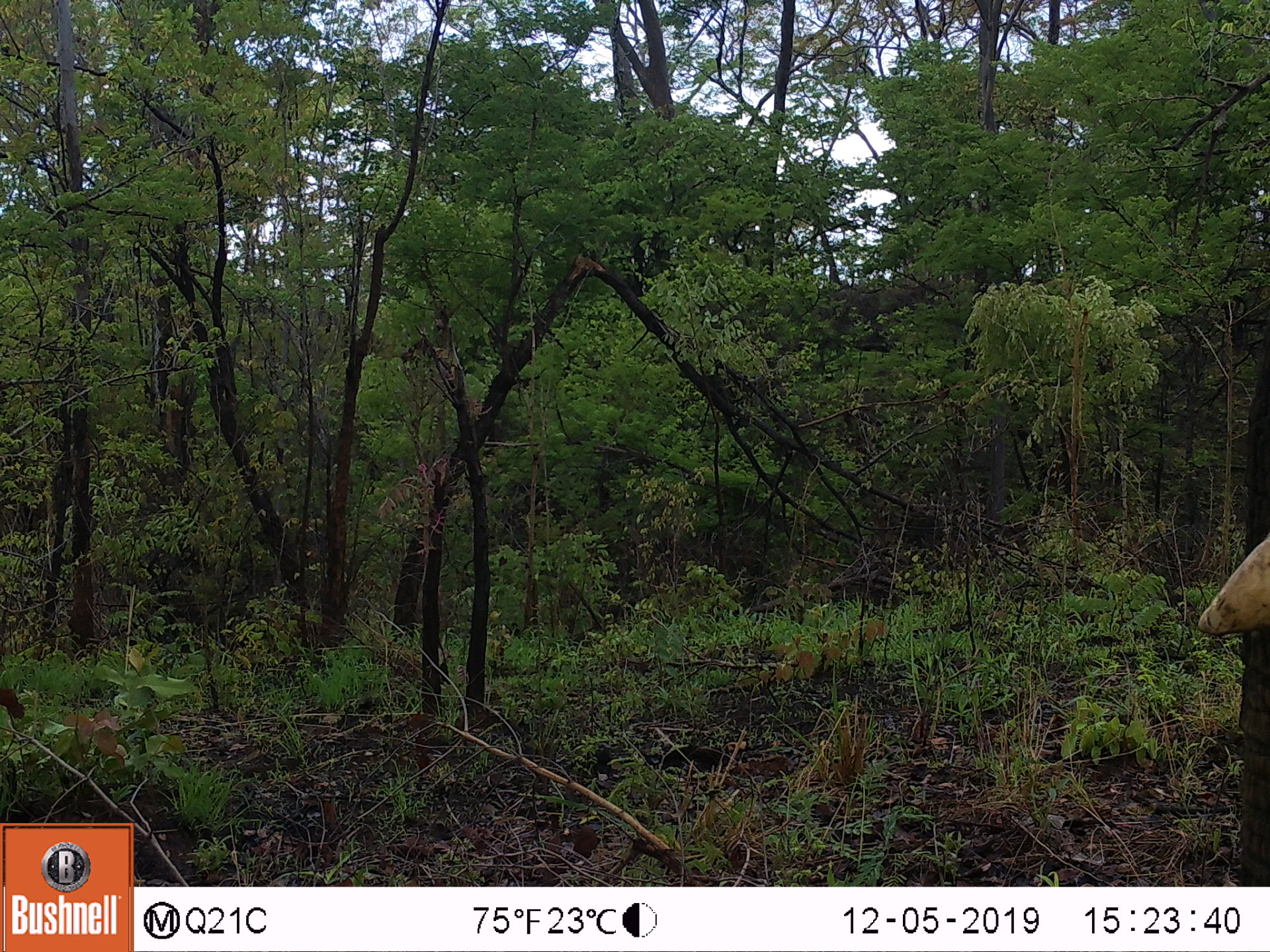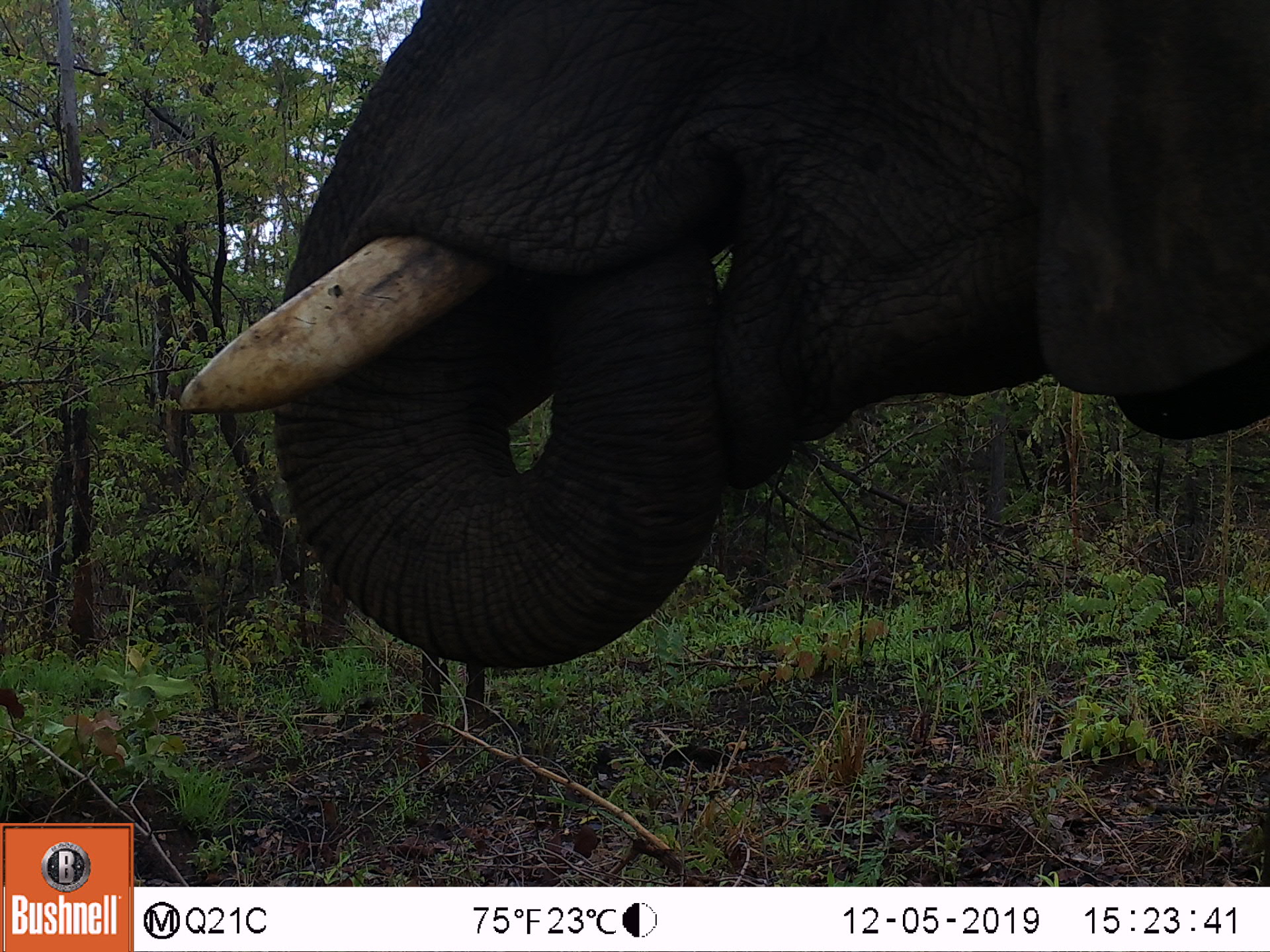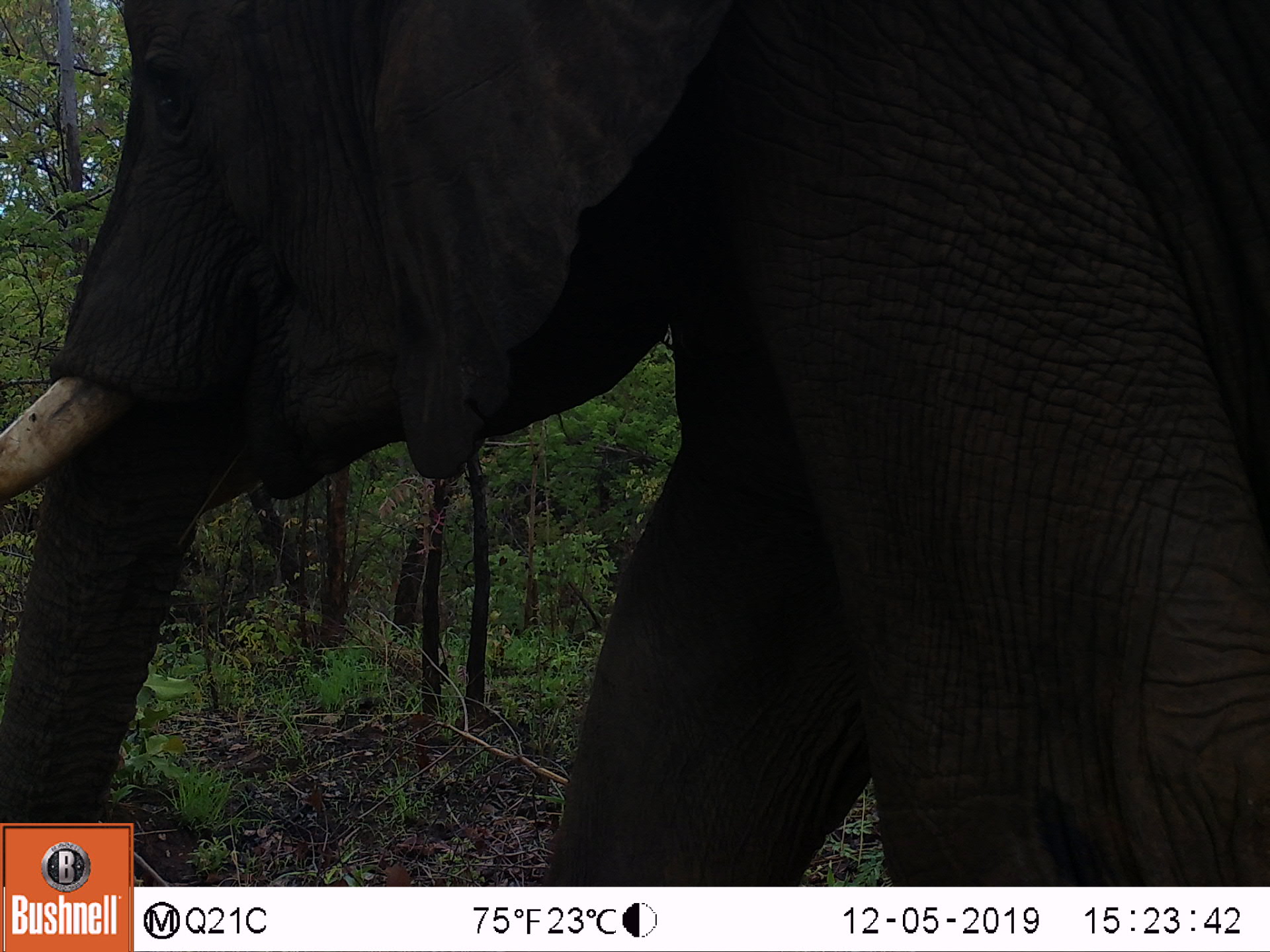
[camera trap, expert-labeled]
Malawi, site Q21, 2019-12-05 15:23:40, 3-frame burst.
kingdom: Animalia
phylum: Chordata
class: Mammalia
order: Proboscidea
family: Elephantidae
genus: Loxodonta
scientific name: Loxodonta africana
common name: african savanna elephant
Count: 1.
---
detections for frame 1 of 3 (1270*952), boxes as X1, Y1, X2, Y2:
african savanna elephant: 1190, 314, 1269, 886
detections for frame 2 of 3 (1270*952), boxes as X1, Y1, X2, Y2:
african savanna elephant: 164, 2, 1267, 676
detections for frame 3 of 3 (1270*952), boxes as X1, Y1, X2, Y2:
african savanna elephant: 0, 2, 1269, 821